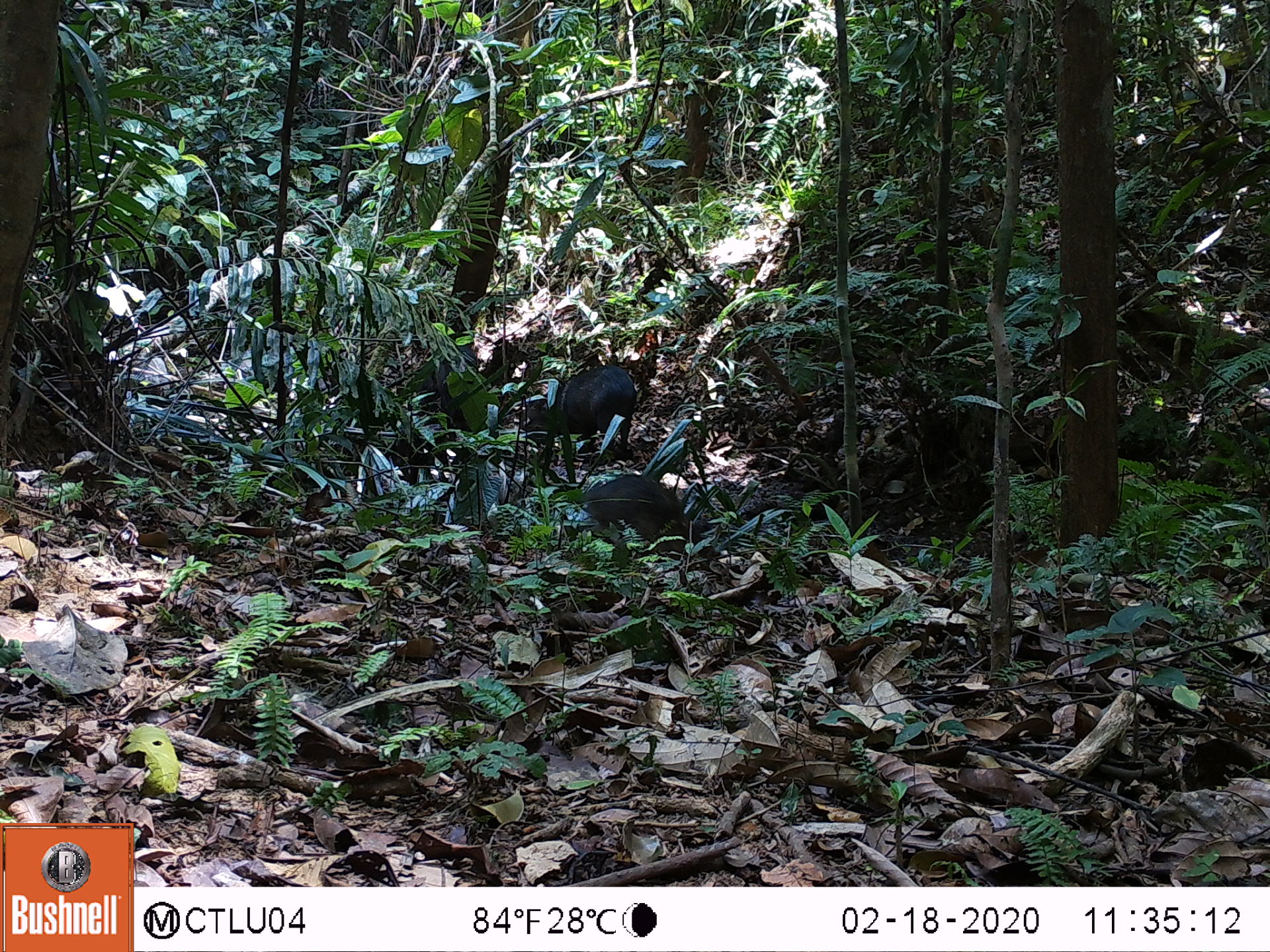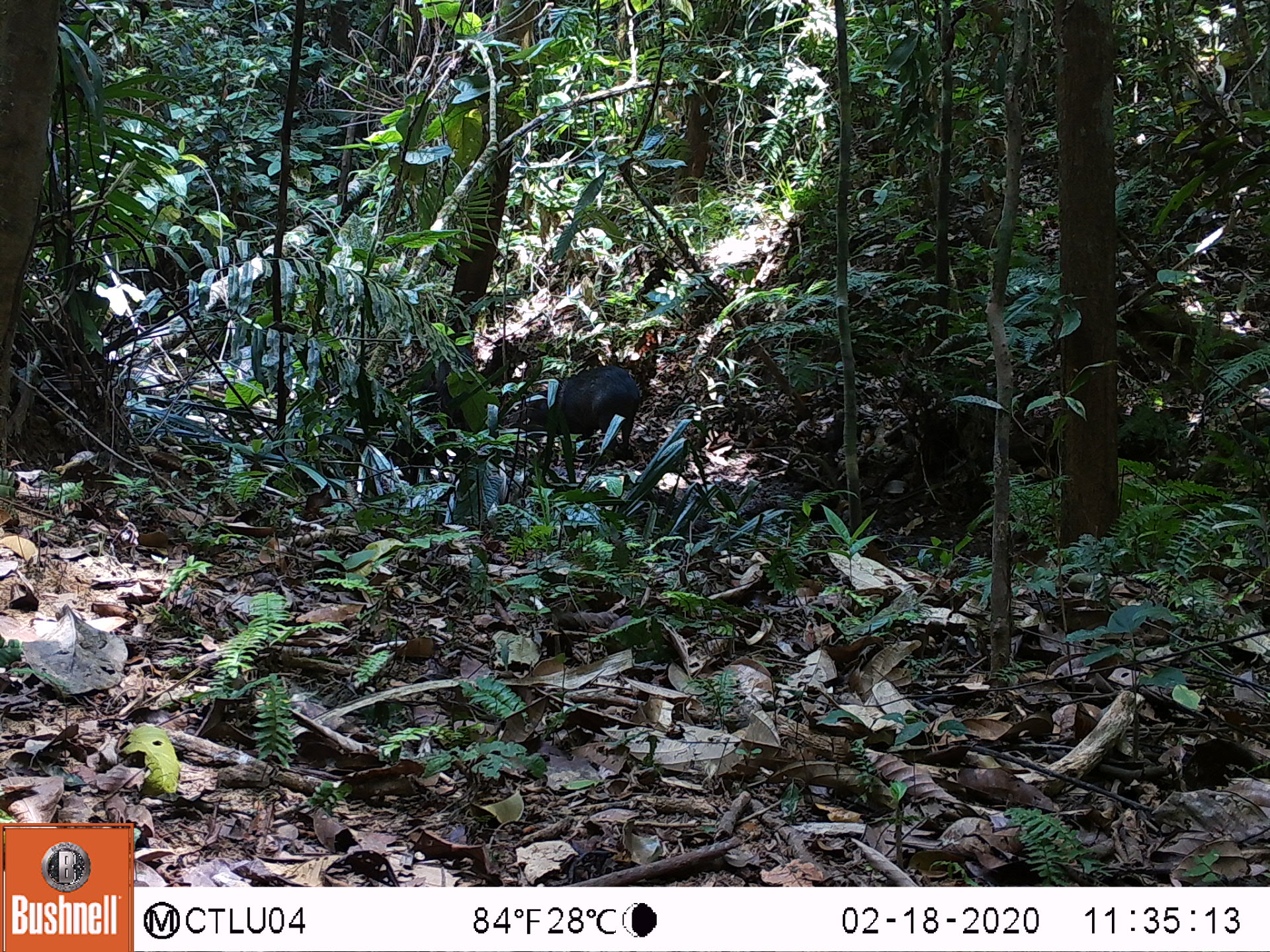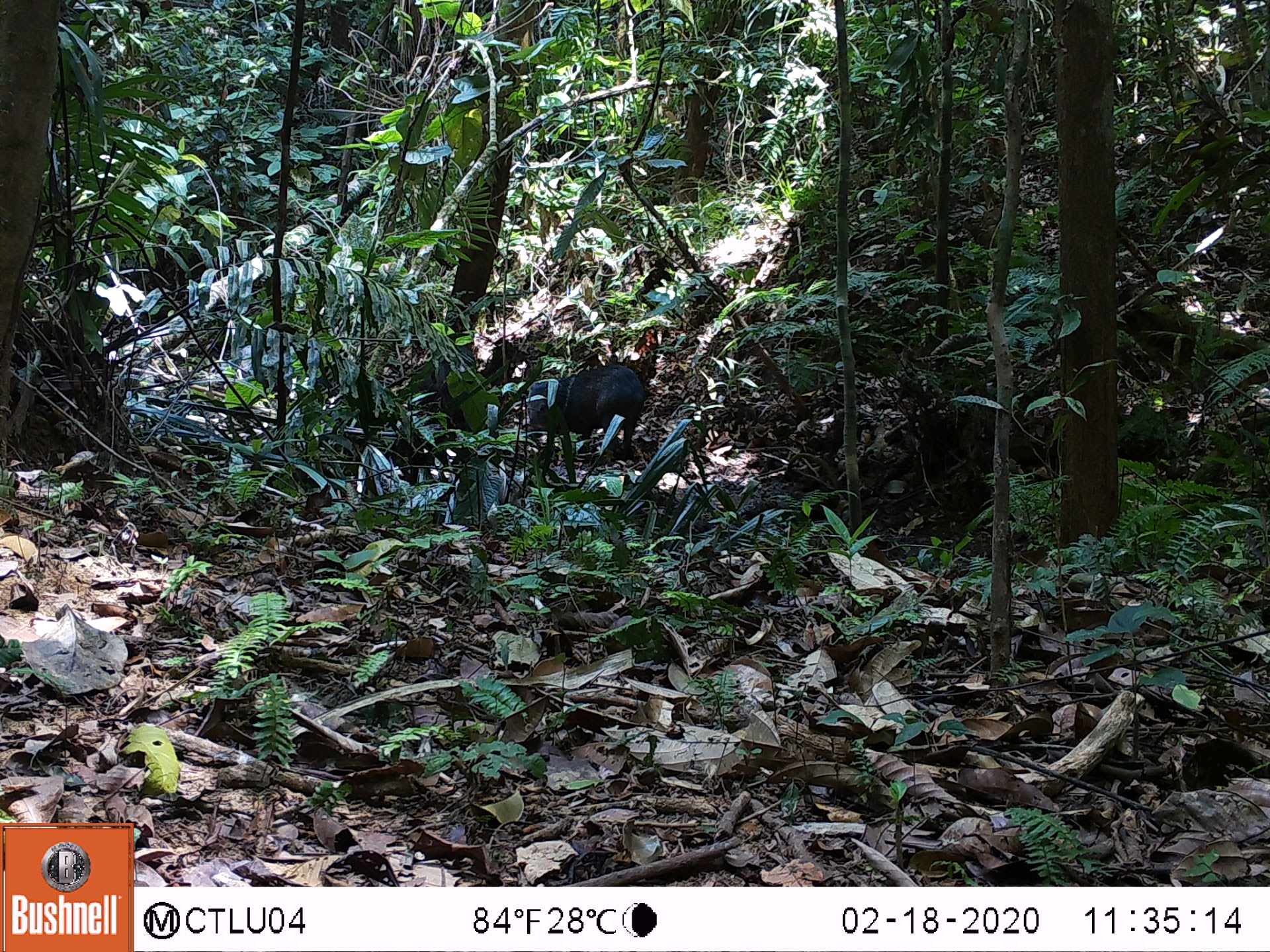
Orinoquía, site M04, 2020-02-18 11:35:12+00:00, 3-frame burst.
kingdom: Animalia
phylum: Chordata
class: Mammalia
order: Artiodactyla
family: Tayassuidae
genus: Pecari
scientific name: Pecari tajacu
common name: collared peccary